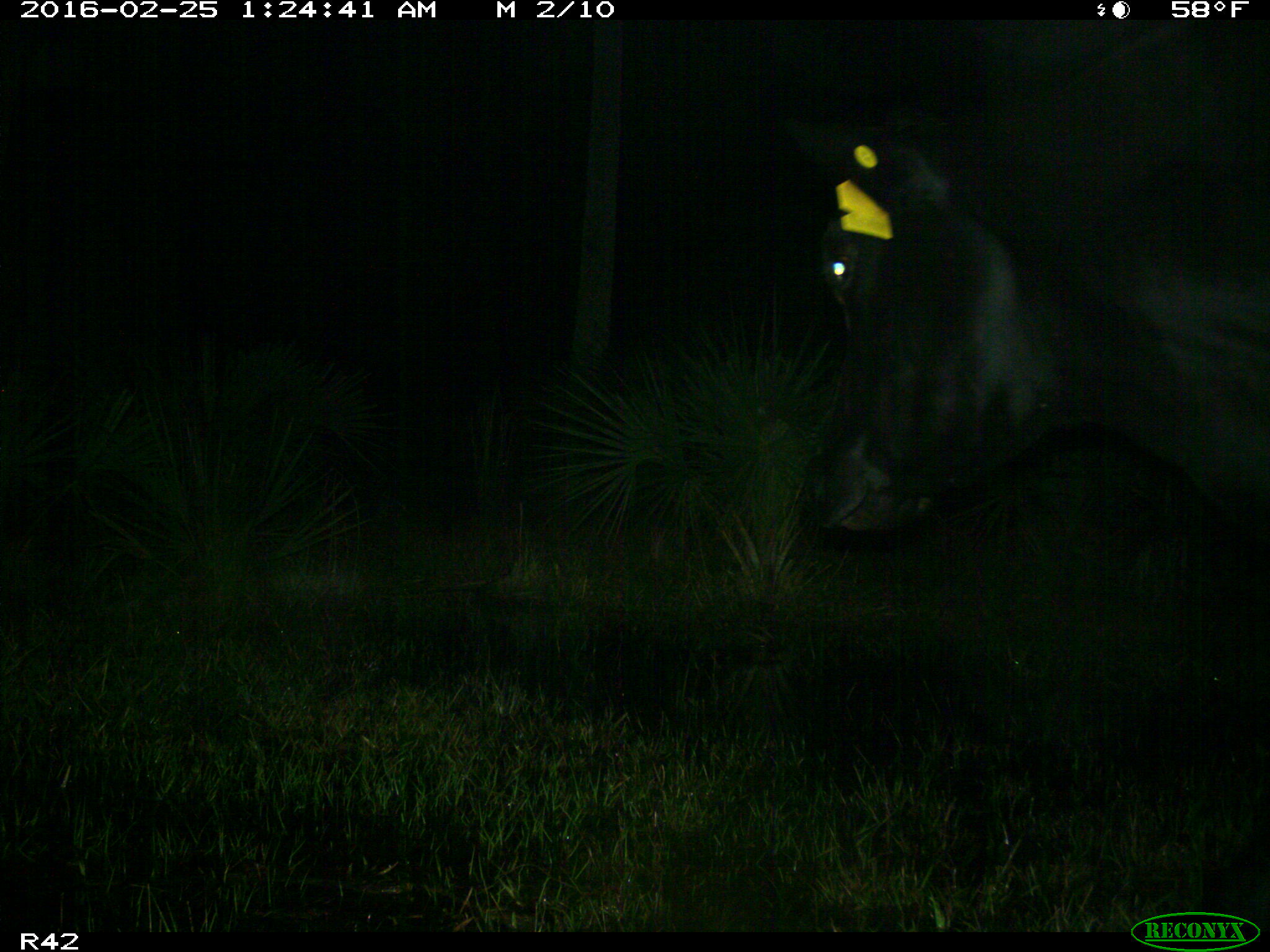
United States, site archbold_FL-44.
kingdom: Animalia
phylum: Chordata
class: Mammalia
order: Artiodactyla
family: Bovidae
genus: Bos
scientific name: Bos taurus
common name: domestic cow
Bos taurus (domestic cow).